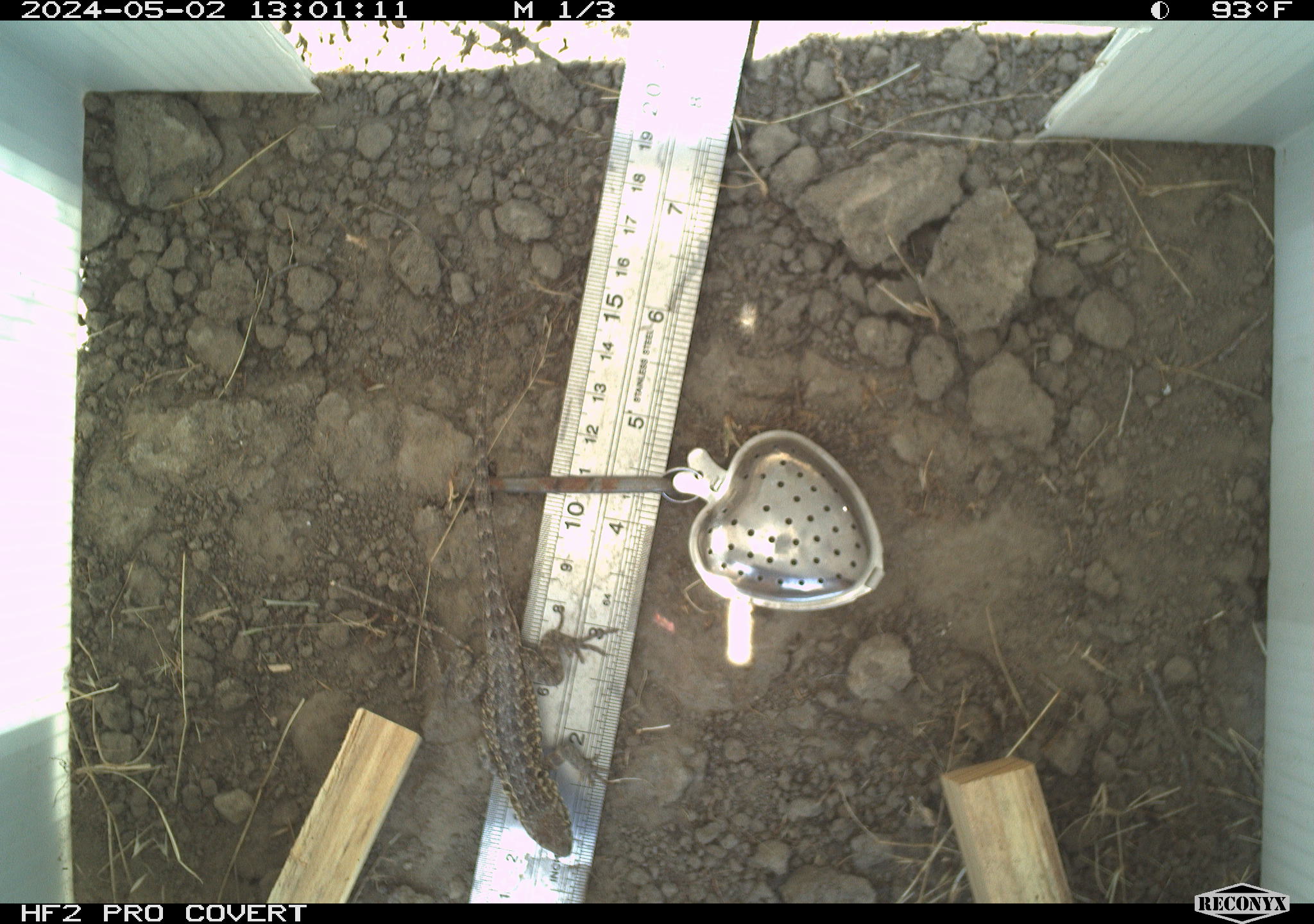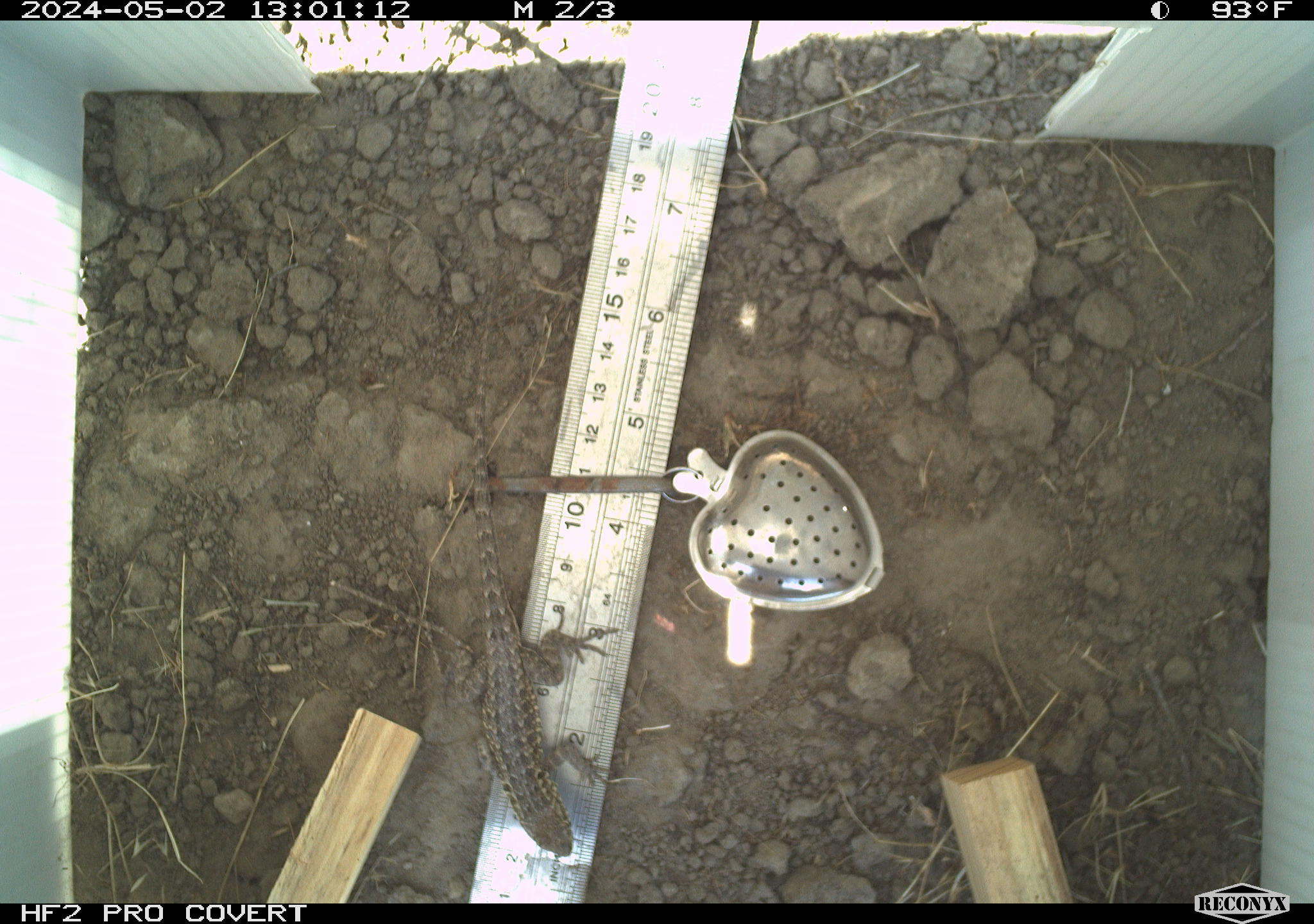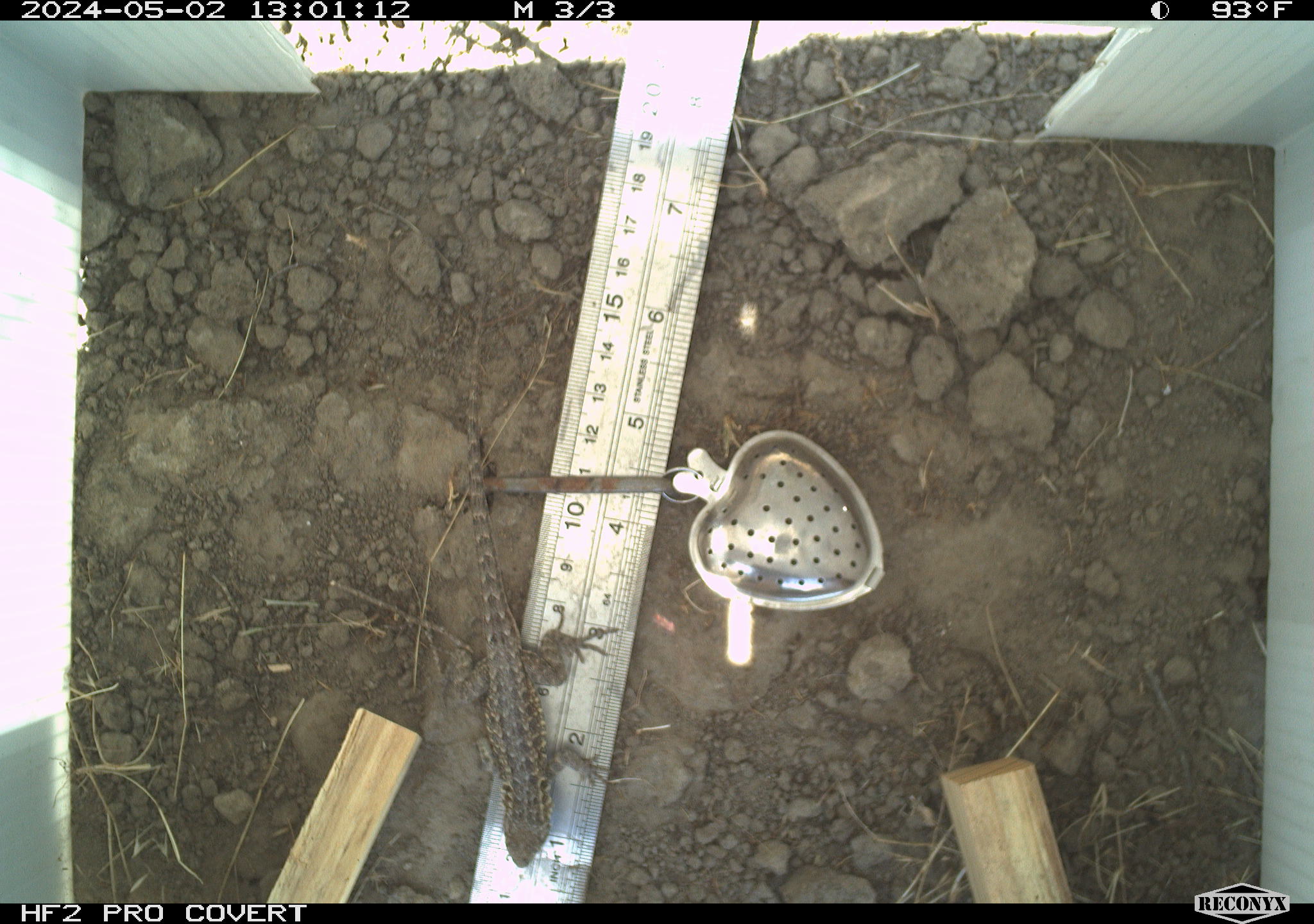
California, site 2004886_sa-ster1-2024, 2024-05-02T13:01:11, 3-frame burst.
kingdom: Animalia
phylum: Chordata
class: Reptilia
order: Squamata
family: Phrynosomatidae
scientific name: Phrynosomatidae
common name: phrynosomatid lizards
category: phrynosomatidae family